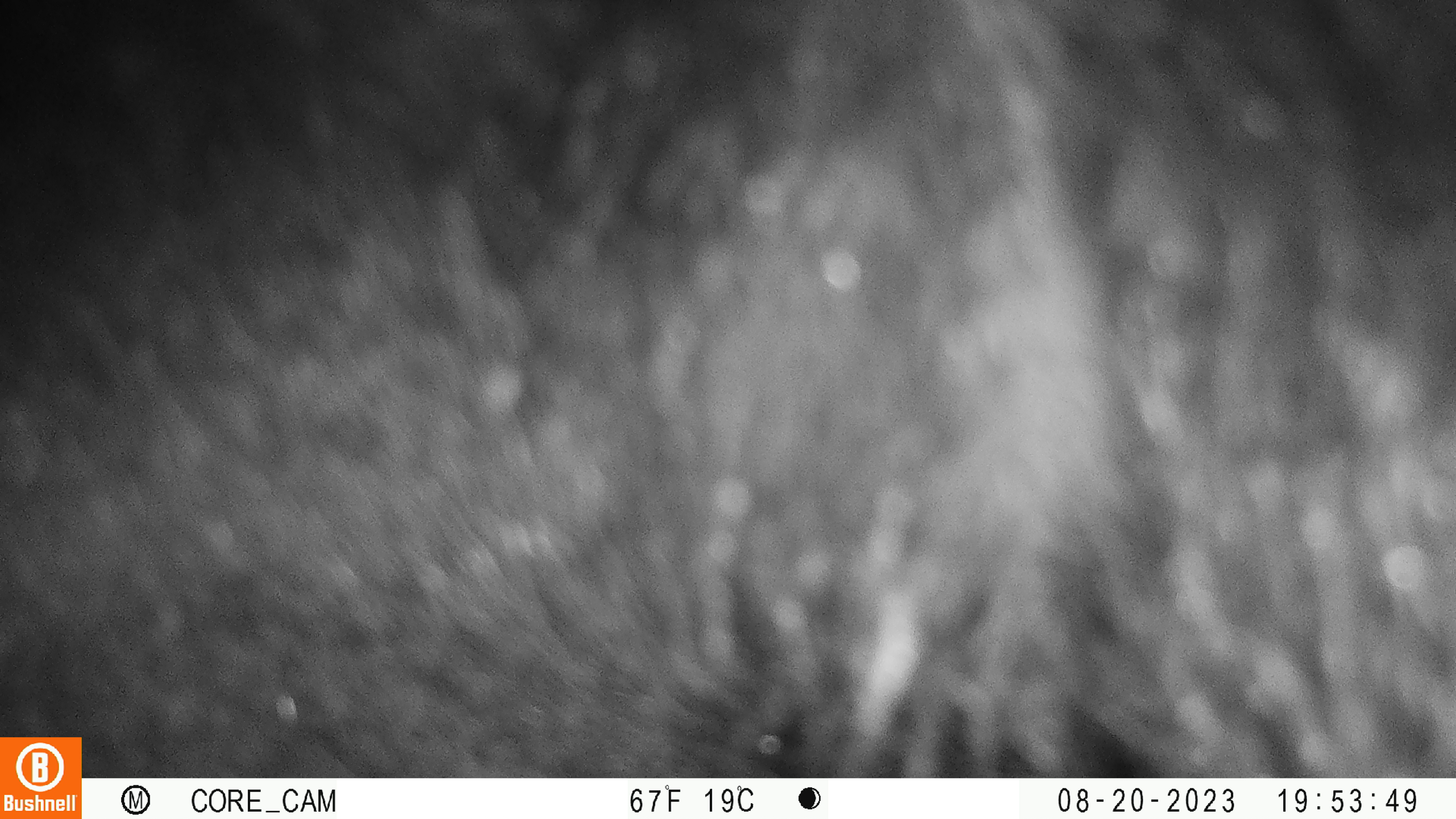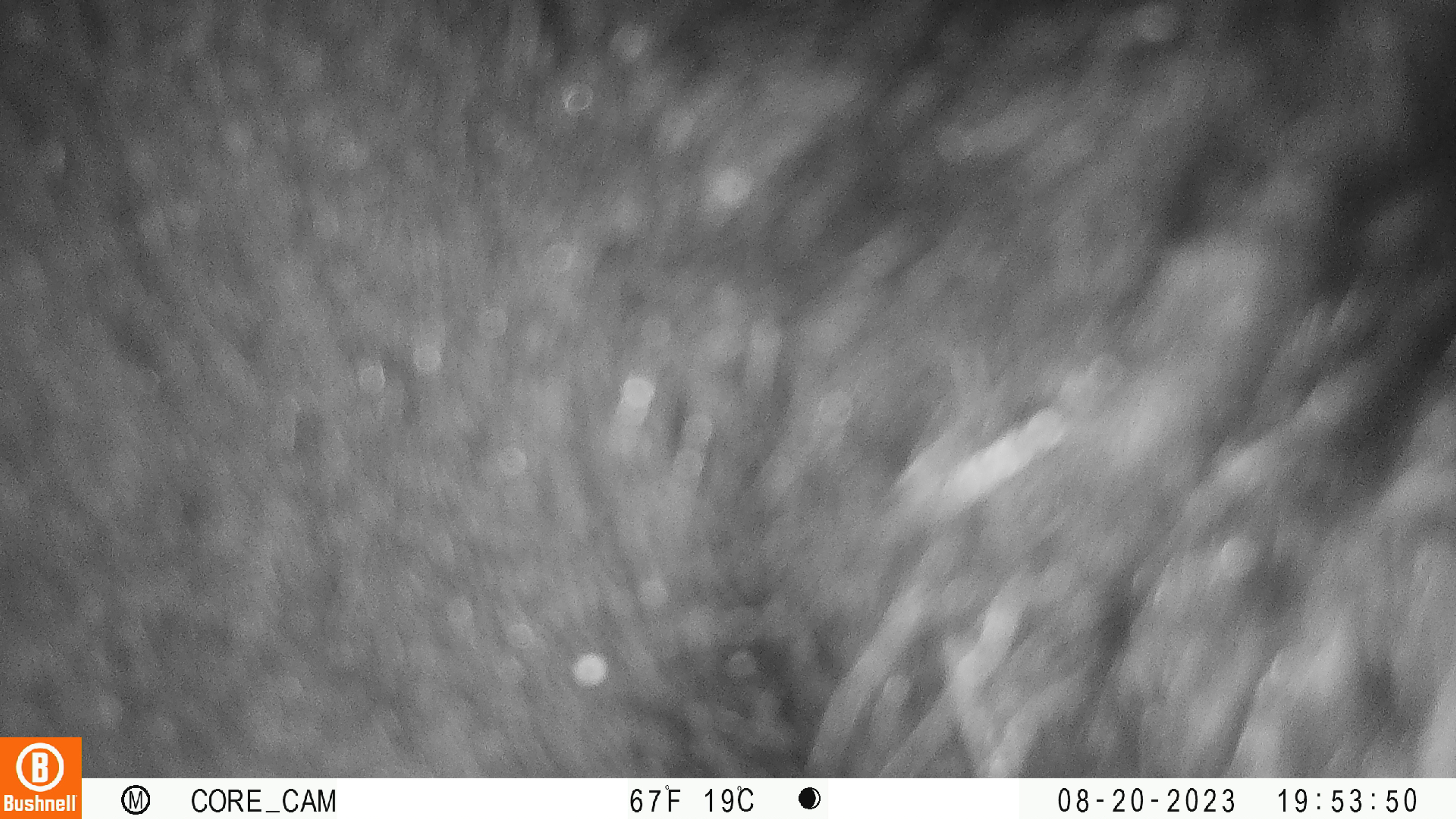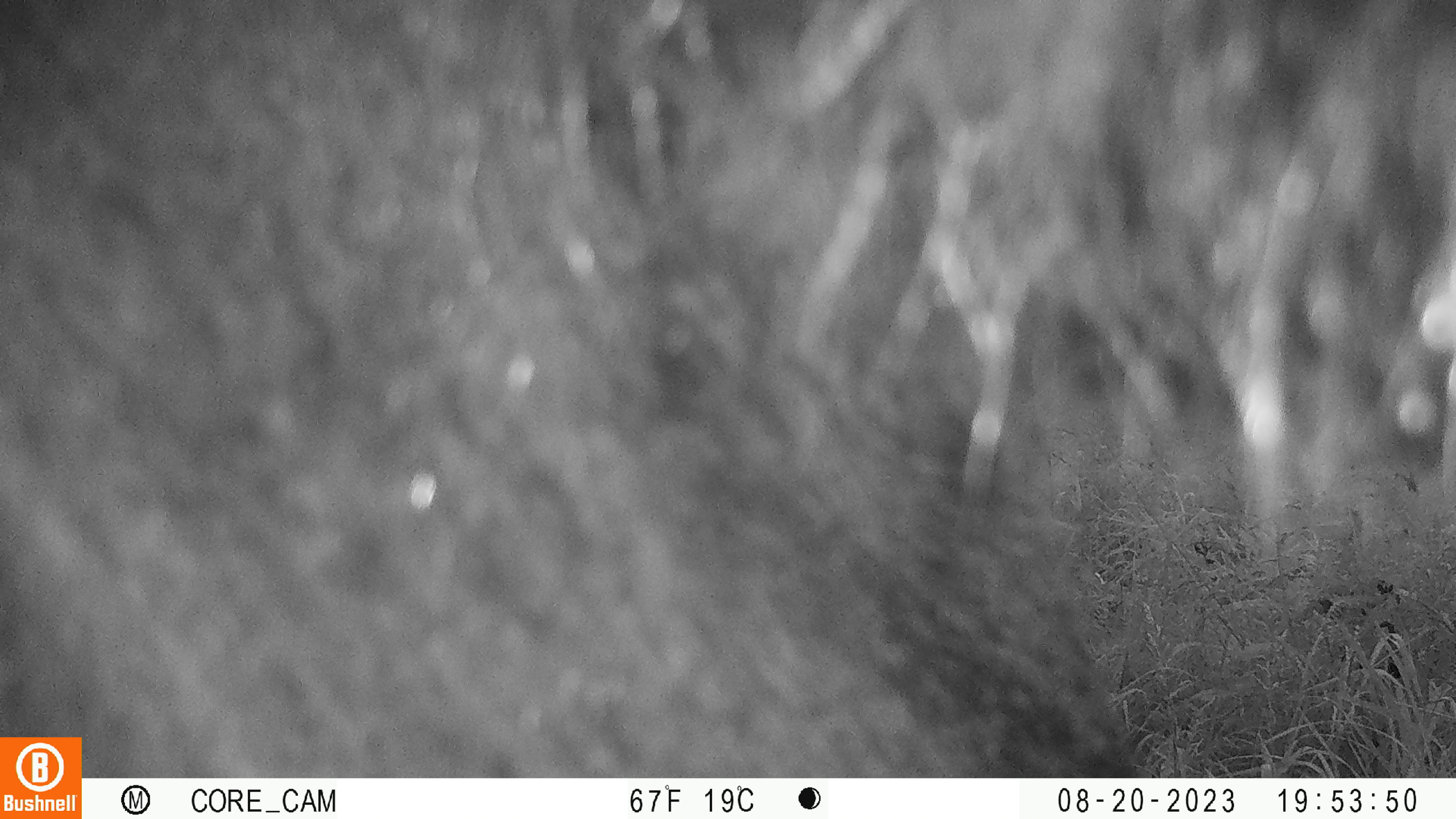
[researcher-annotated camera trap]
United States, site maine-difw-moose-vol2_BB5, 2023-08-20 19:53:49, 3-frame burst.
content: unidentified animal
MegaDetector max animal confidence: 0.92